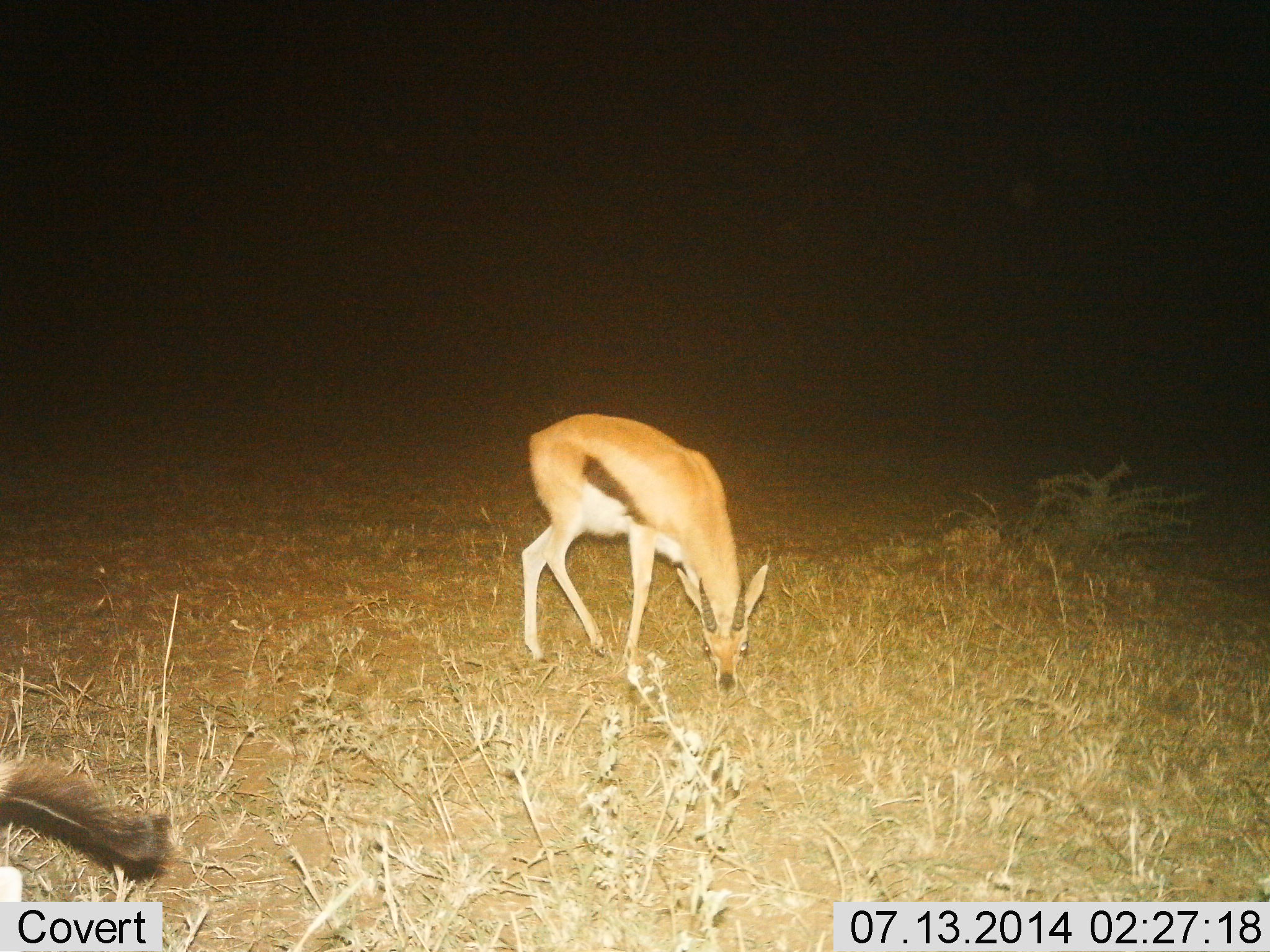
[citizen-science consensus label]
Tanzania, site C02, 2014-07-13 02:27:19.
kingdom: Animalia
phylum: Chordata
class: Mammalia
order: Artiodactyla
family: Bovidae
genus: Eudorcas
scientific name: Eudorcas thomsonii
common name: thomson's gazelle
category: gazellethomsons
Gazellethomsons (thomson's gazelle) (Eudorcas thomsonii), count 2. Behavior (volunteer vote fractions): standing 36%, resting 0%, moving 0%, interacting 0%. Young present (vote fraction): 0%. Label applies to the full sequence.